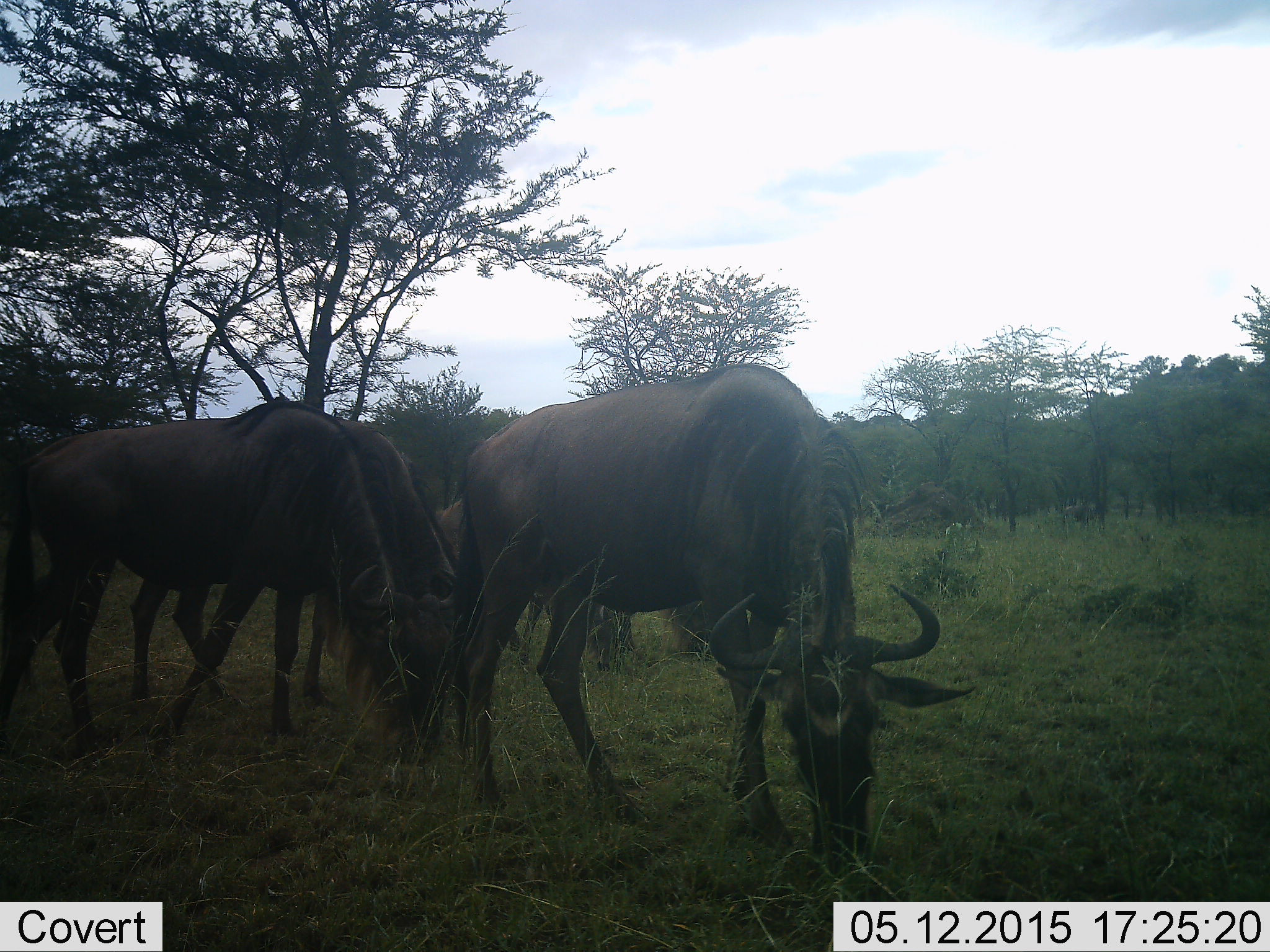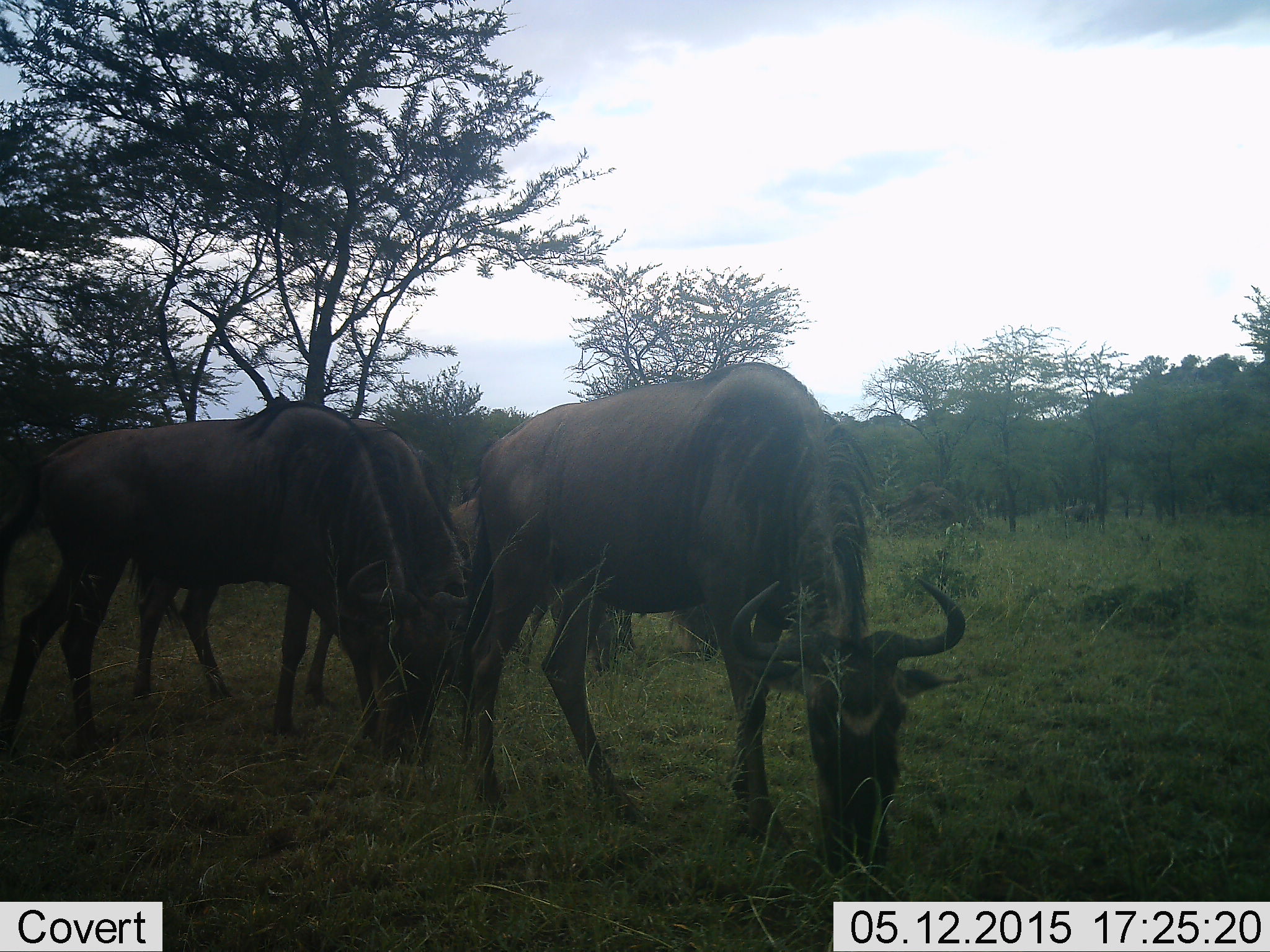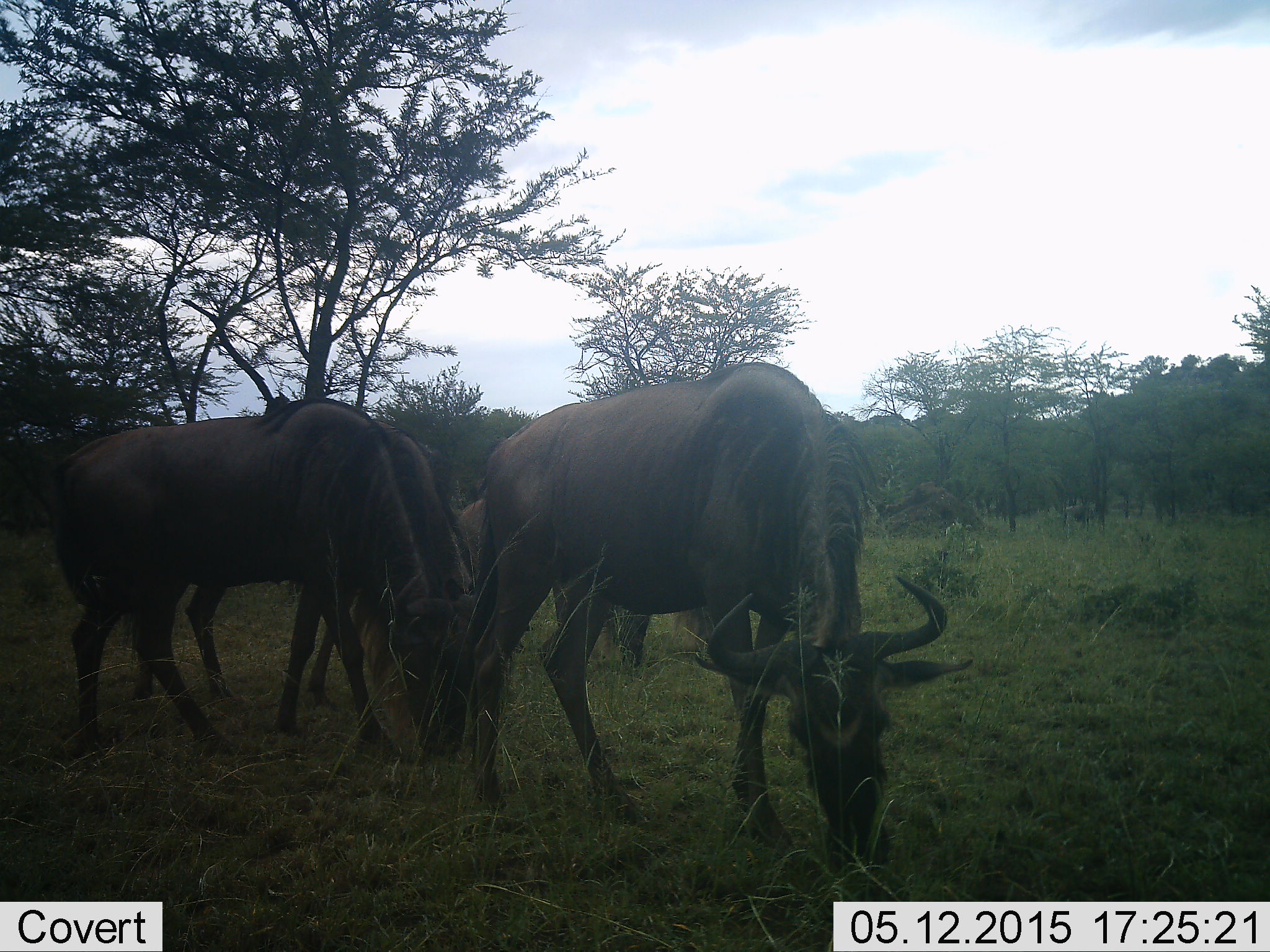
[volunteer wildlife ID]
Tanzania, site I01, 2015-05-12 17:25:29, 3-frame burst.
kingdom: Animalia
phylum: Chordata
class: Mammalia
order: Artiodactyla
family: Bovidae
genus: Connochaetes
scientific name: Connochaetes taurinus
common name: blue wildebeest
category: wildebeest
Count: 4.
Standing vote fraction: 10%.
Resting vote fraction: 0%.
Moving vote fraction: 10%.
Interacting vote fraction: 0%.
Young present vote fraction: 10%.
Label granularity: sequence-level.